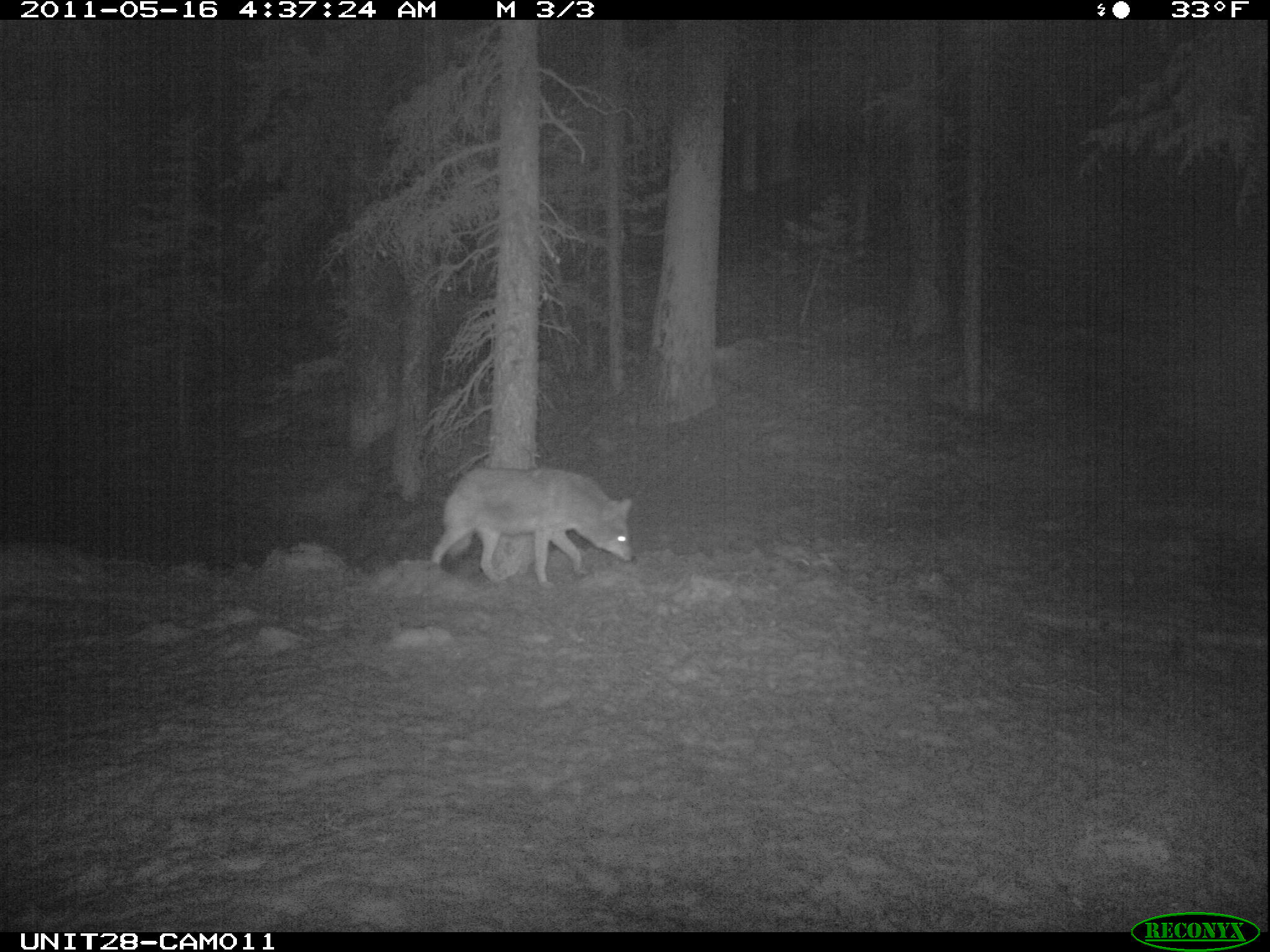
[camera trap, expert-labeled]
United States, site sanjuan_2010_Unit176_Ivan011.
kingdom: Animalia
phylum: Chordata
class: Mammalia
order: Carnivora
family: Canidae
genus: Canis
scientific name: Canis latrans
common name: coyote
Canis latrans (coyote).